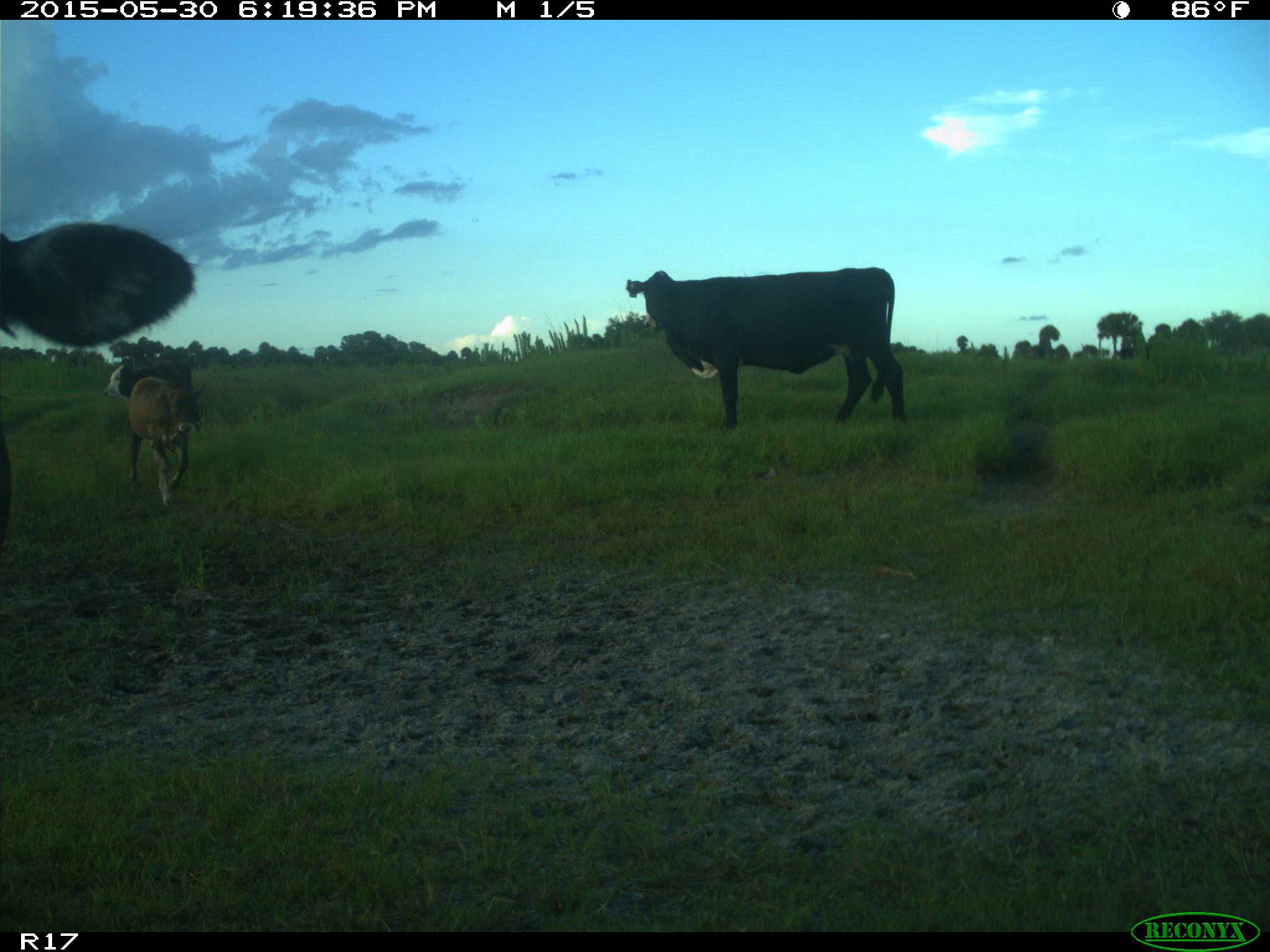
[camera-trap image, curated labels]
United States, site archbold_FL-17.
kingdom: Animalia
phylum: Chordata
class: Mammalia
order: Artiodactyla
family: Bovidae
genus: Bos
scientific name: Bos taurus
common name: domestic cow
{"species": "Bos taurus (domestic cow)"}